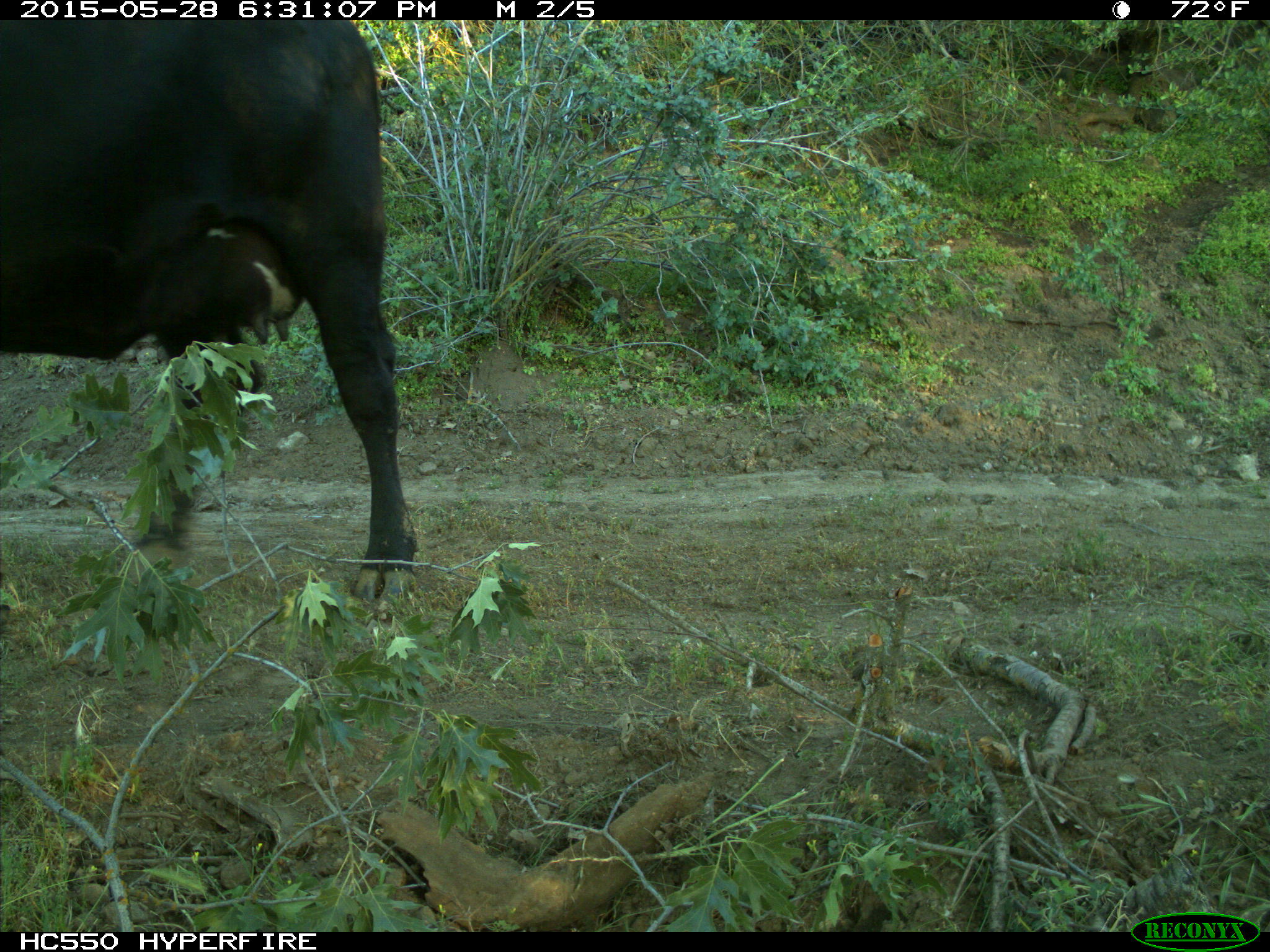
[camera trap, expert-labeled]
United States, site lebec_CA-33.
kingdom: Animalia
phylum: Chordata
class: Mammalia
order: Artiodactyla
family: Bovidae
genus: Bos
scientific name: Bos taurus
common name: domestic cow